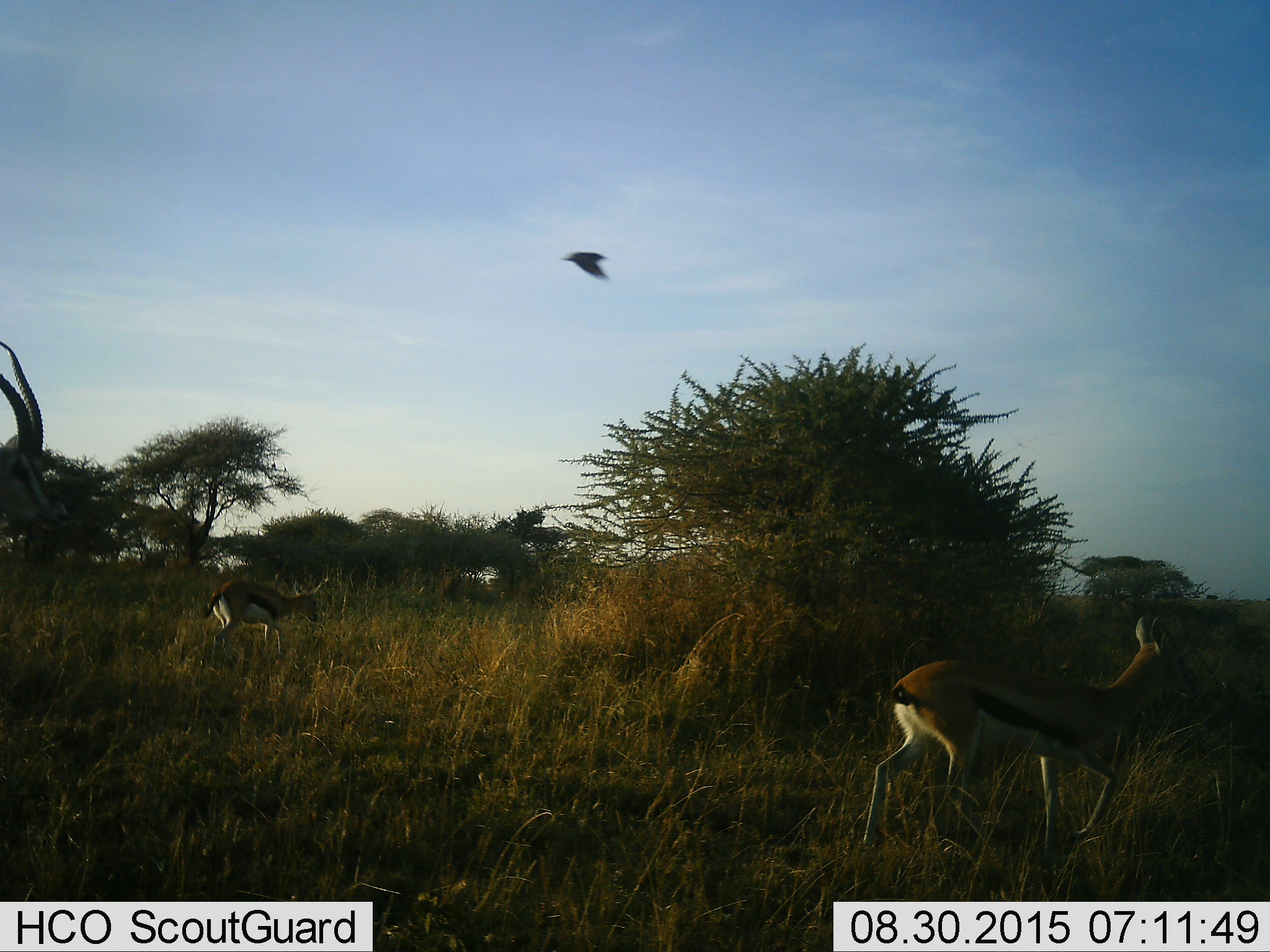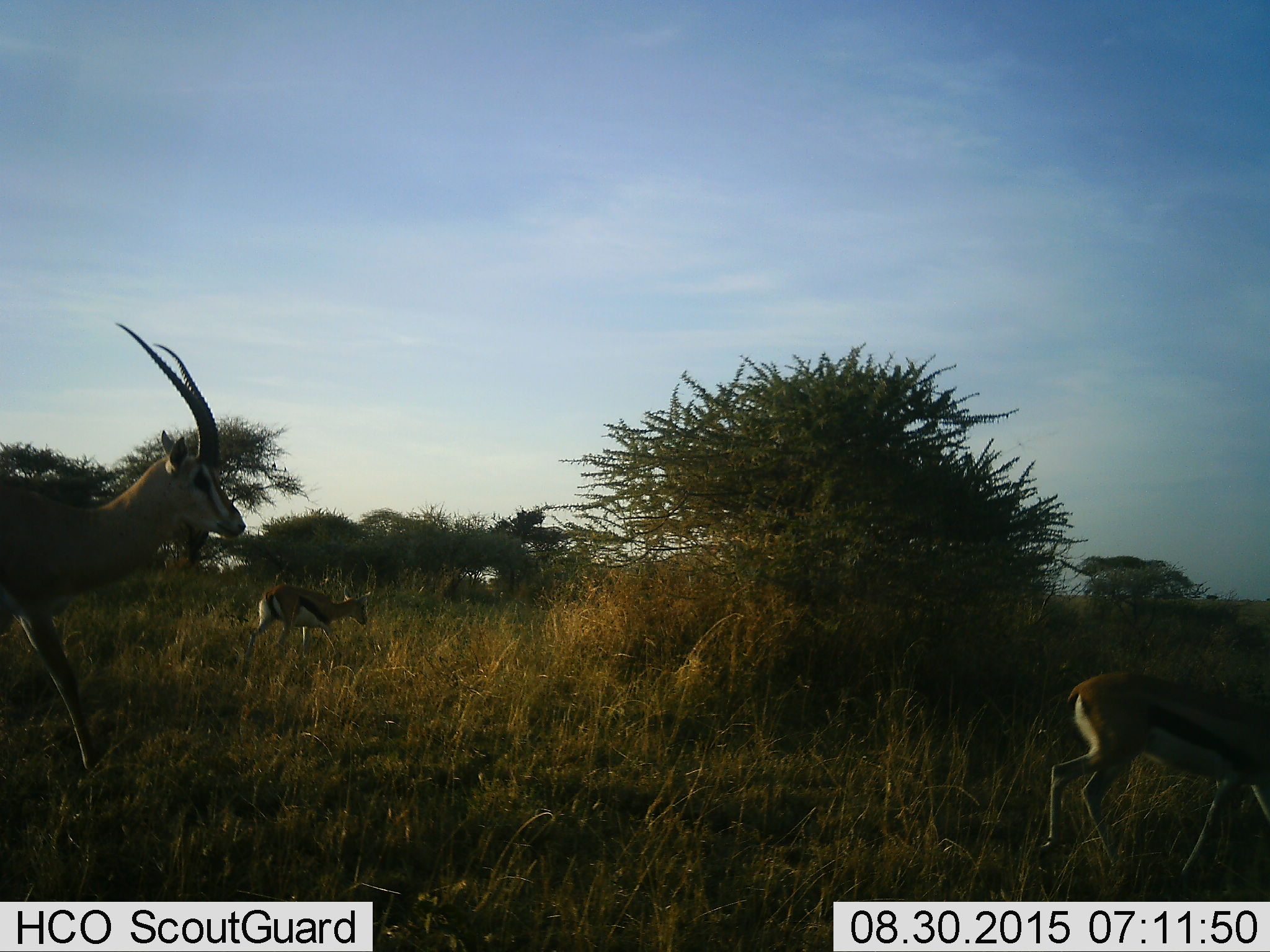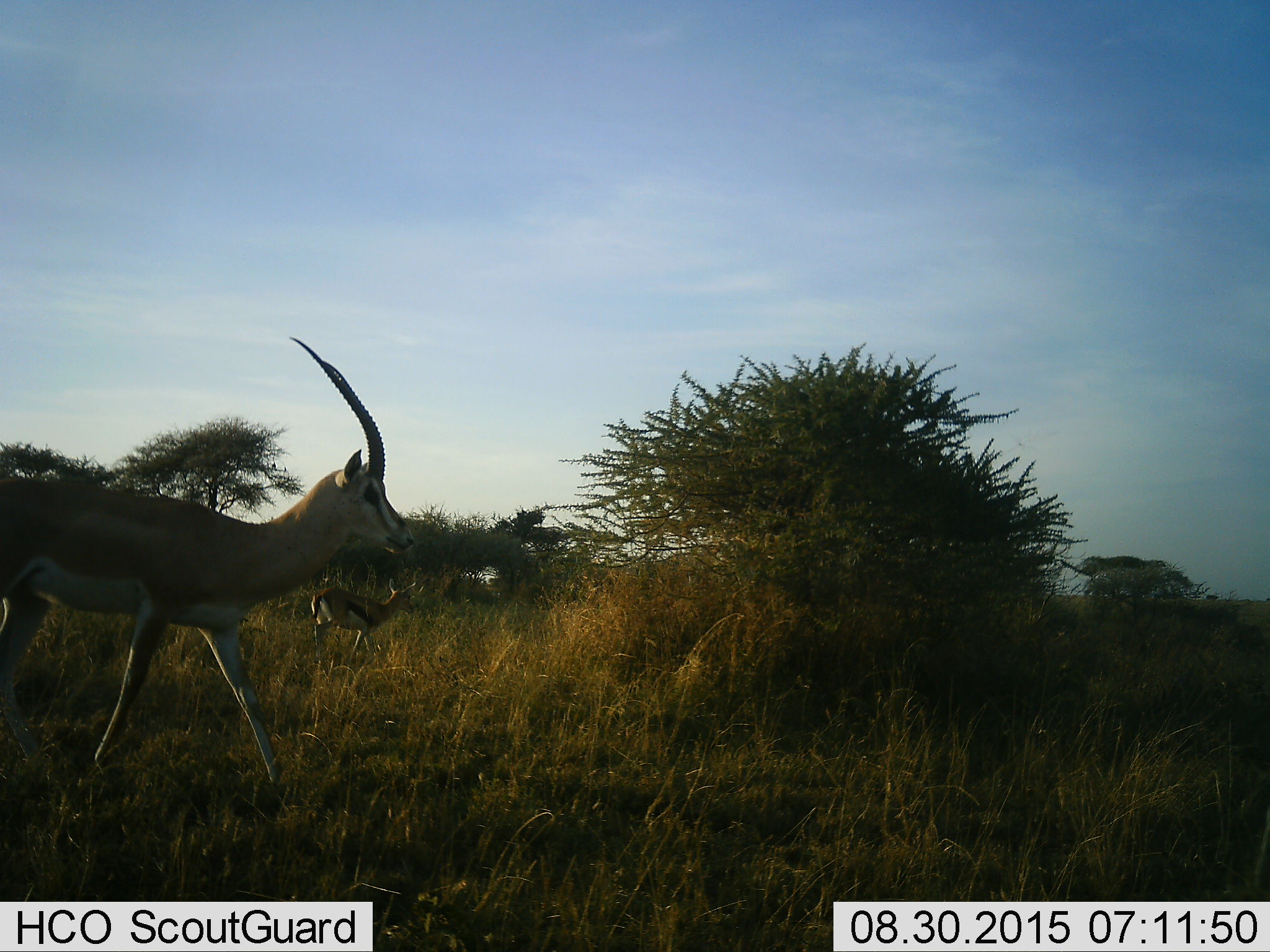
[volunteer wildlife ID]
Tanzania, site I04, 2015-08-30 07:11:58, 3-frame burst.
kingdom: Animalia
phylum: Chordata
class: Aves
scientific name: Aves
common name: bird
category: otherbird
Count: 1.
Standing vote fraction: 17%.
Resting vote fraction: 0%.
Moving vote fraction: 100%.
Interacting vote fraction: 0%.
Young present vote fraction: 0%.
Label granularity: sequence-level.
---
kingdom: Animalia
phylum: Chordata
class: Mammalia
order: Artiodactyla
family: Bovidae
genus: Eudorcas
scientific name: Eudorcas thomsonii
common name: thomson's gazelle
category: gazellethomsons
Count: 3.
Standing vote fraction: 10%.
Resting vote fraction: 0%.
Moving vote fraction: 100%.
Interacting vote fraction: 10%.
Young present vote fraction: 10%.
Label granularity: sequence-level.